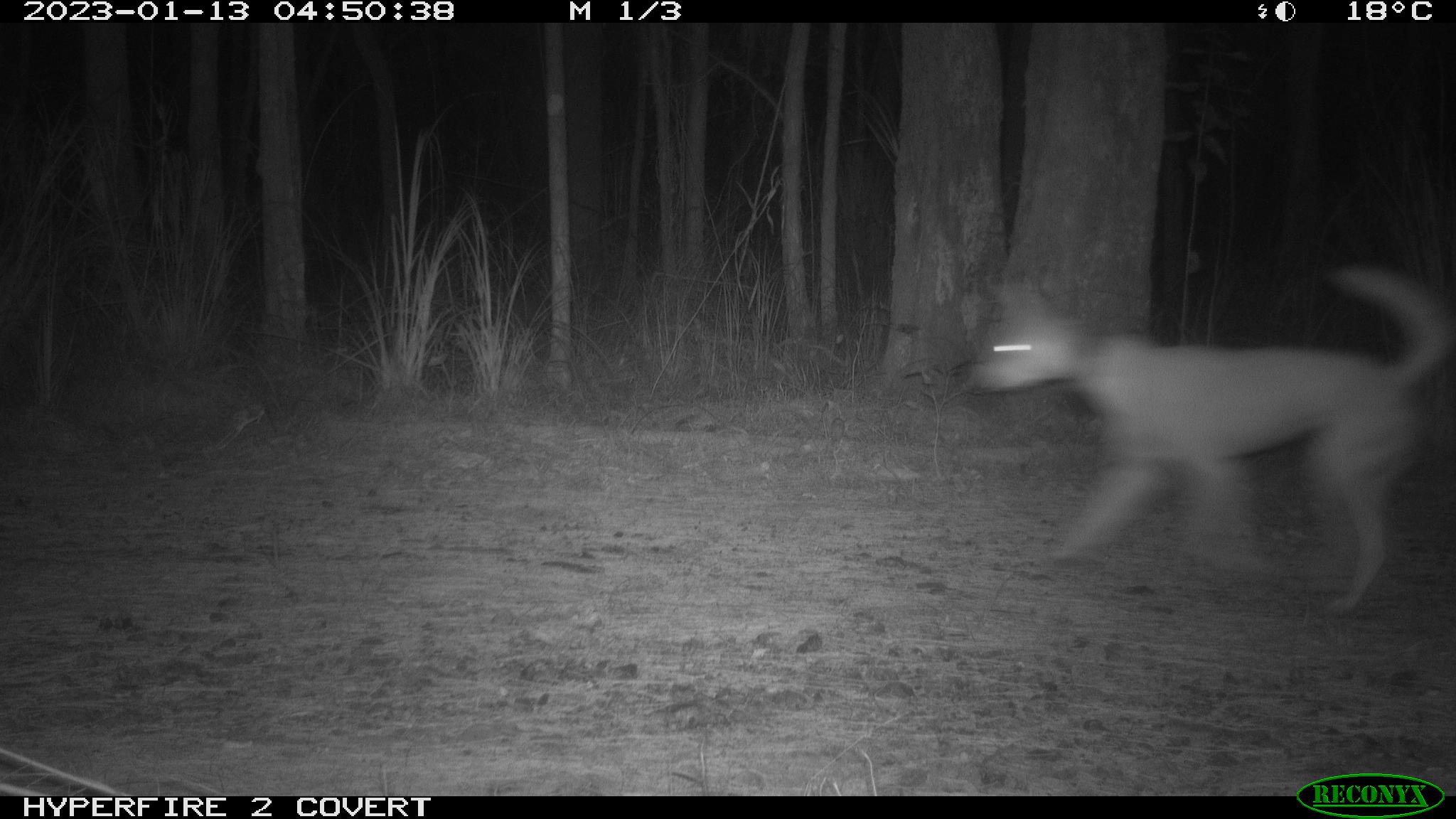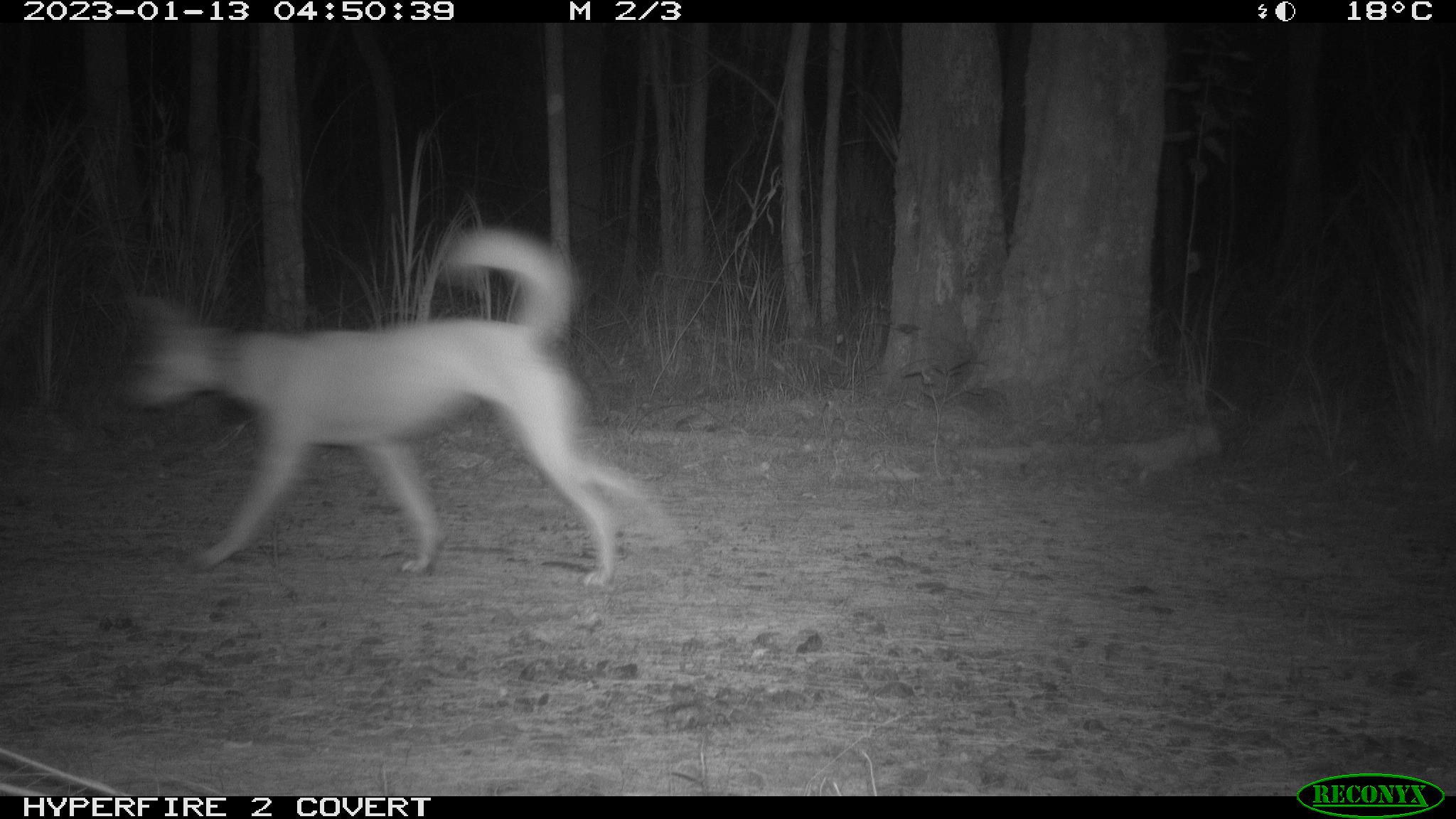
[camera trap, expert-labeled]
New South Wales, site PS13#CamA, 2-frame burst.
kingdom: Animalia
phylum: Chordata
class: Mammalia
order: Carnivora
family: Canidae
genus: Canis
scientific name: Canis familiaris dingo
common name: dingo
Dingo (Canis familiaris dingo).